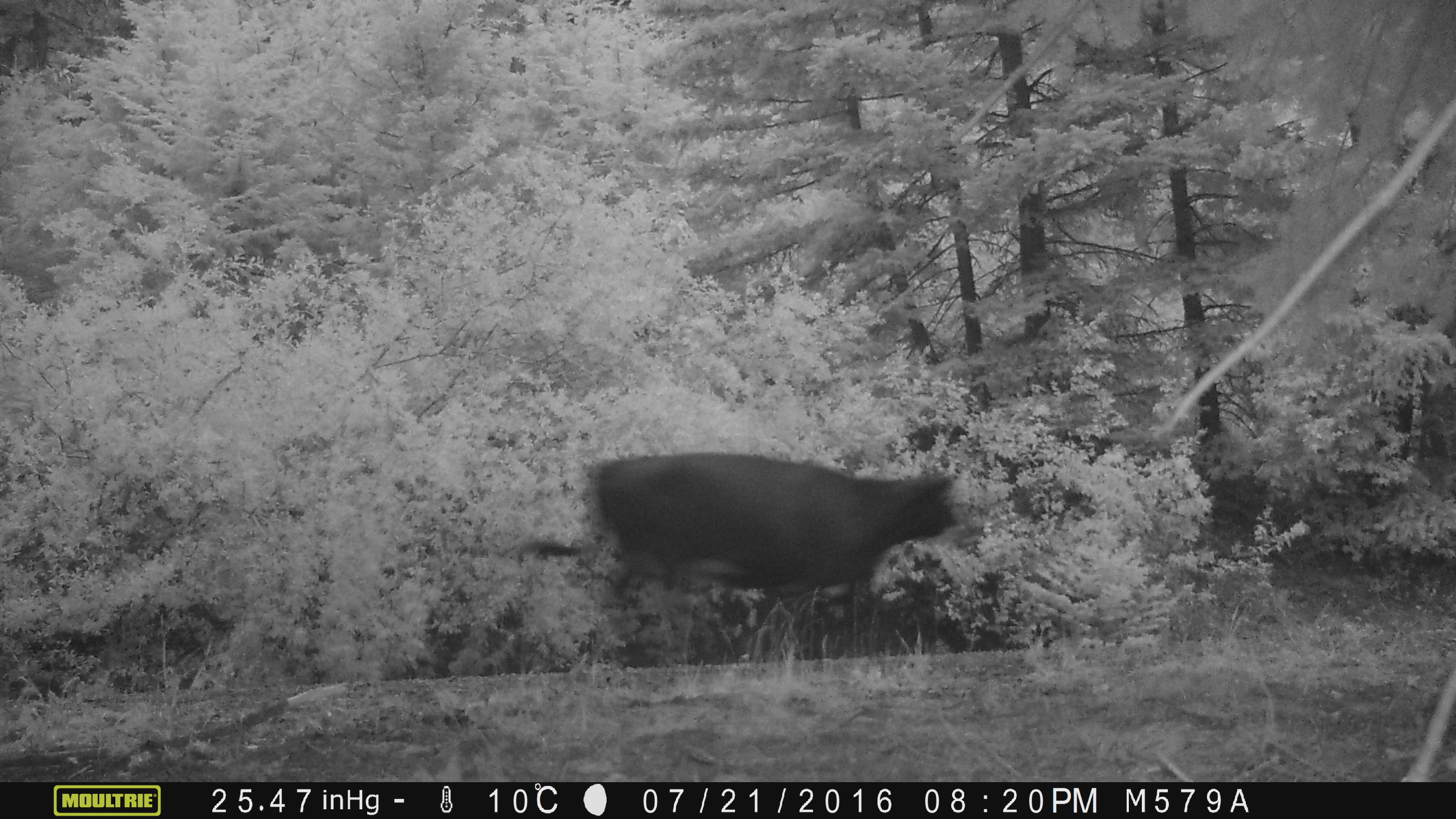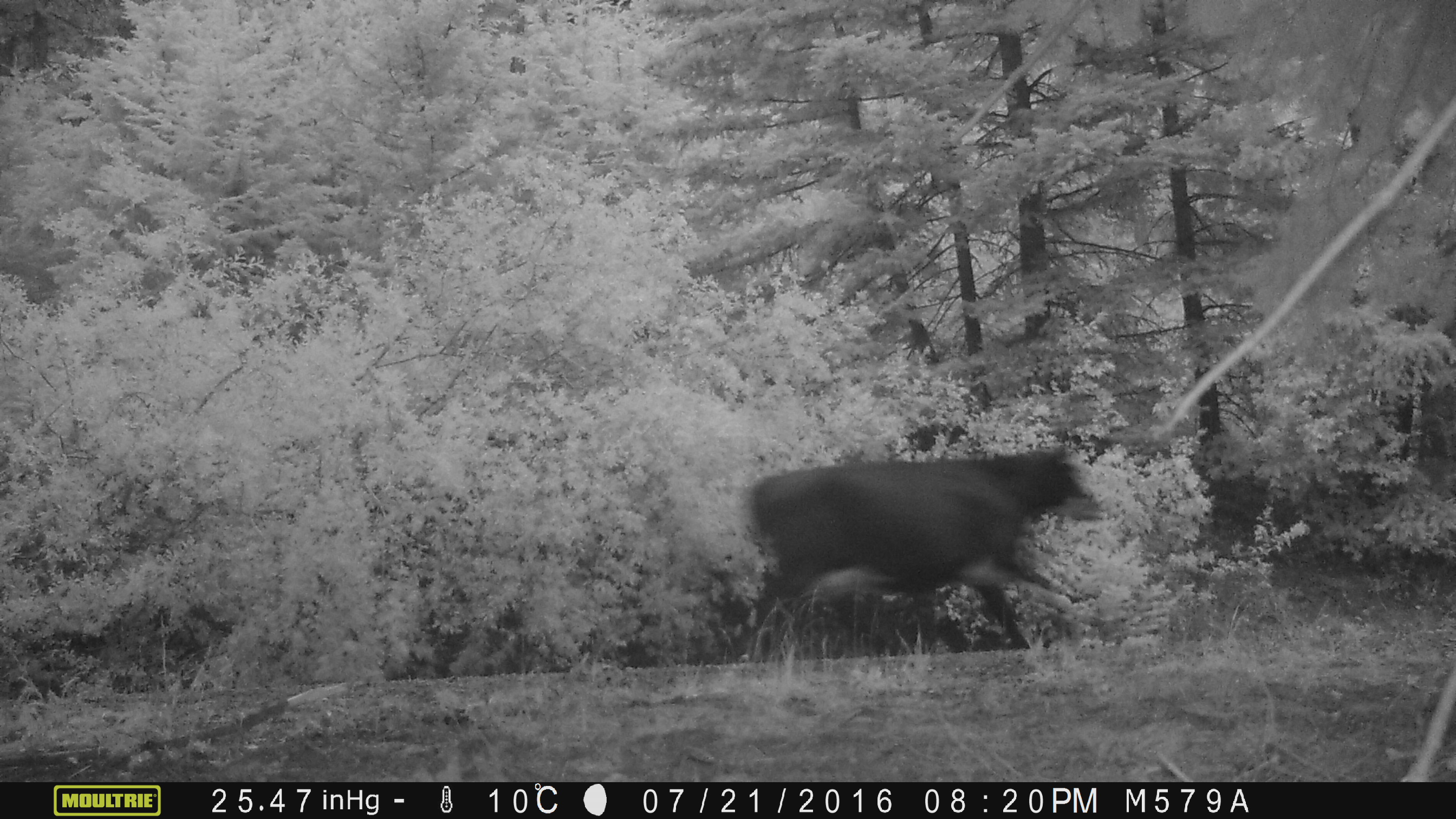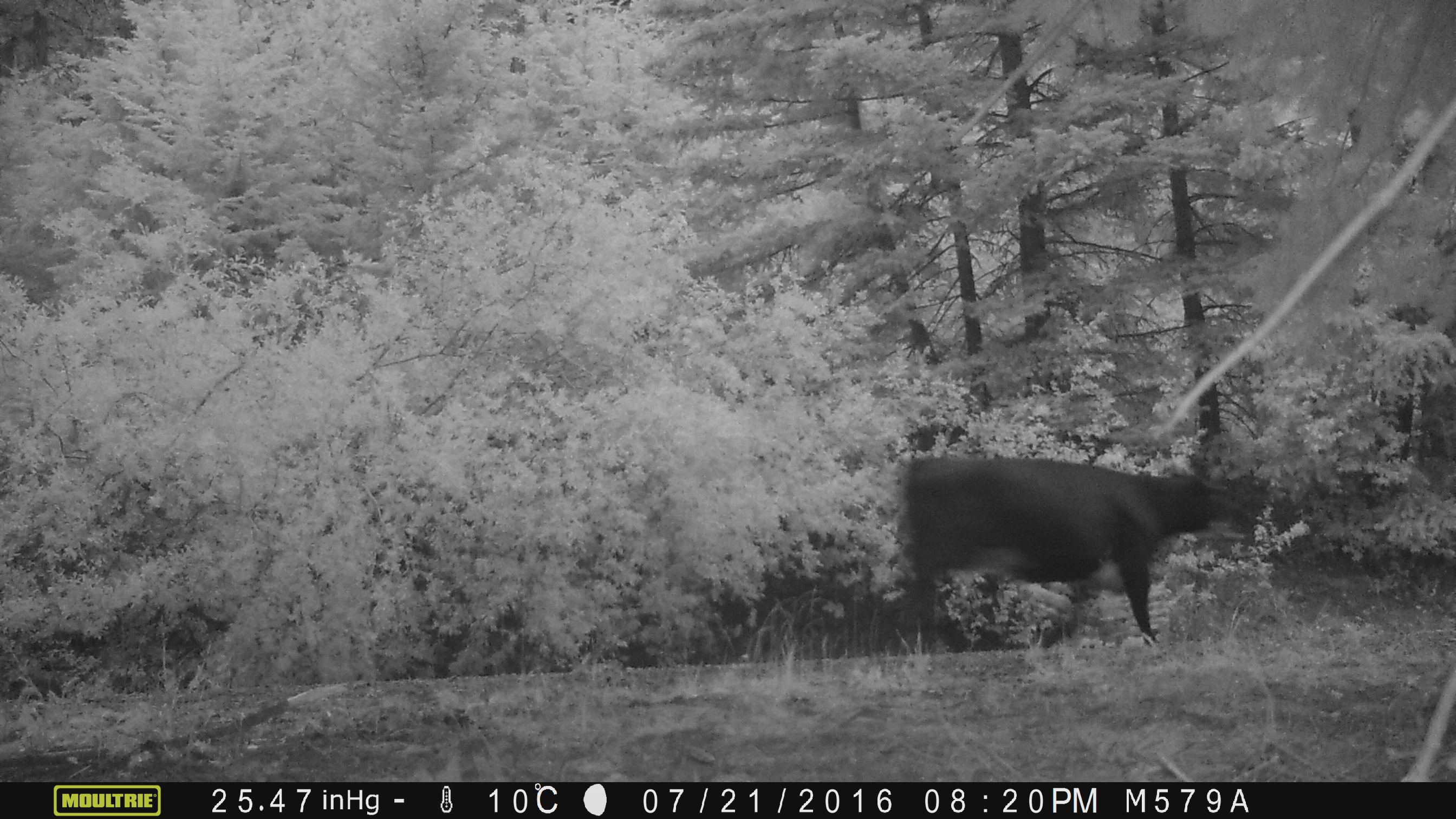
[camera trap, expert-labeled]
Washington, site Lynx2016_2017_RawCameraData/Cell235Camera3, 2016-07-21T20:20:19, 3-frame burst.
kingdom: Animalia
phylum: Chordata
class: Mammalia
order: Artiodactyla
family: Bovidae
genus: Bos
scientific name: Bos taurus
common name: domestic cattle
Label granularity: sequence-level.